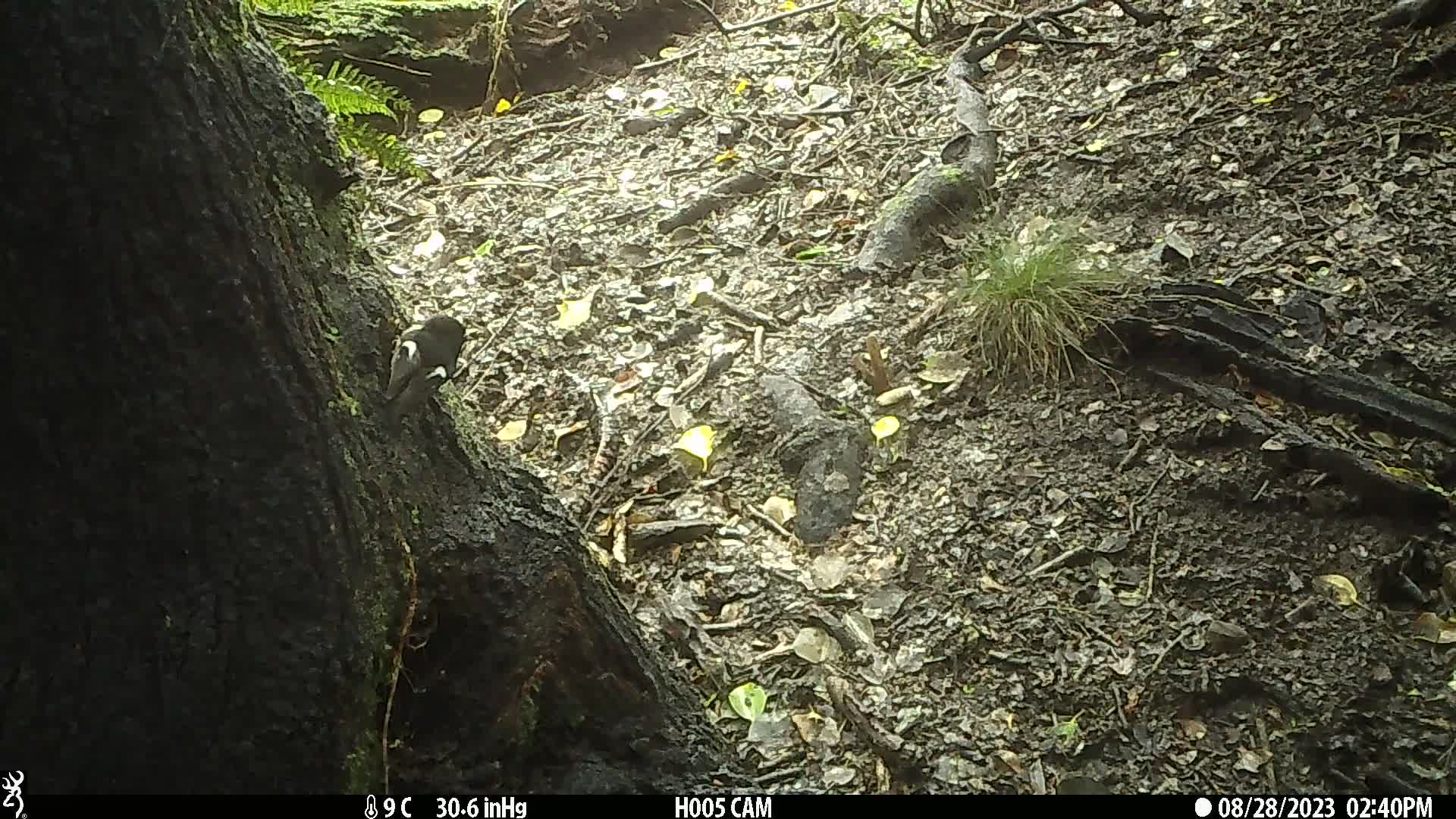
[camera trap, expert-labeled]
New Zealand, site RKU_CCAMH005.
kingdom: Animalia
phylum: Chordata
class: Aves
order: Passeriformes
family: Petroicidae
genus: Petroica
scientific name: Petroica macrocephala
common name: tomtit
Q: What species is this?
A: Tomtit (Petroica macrocephala).